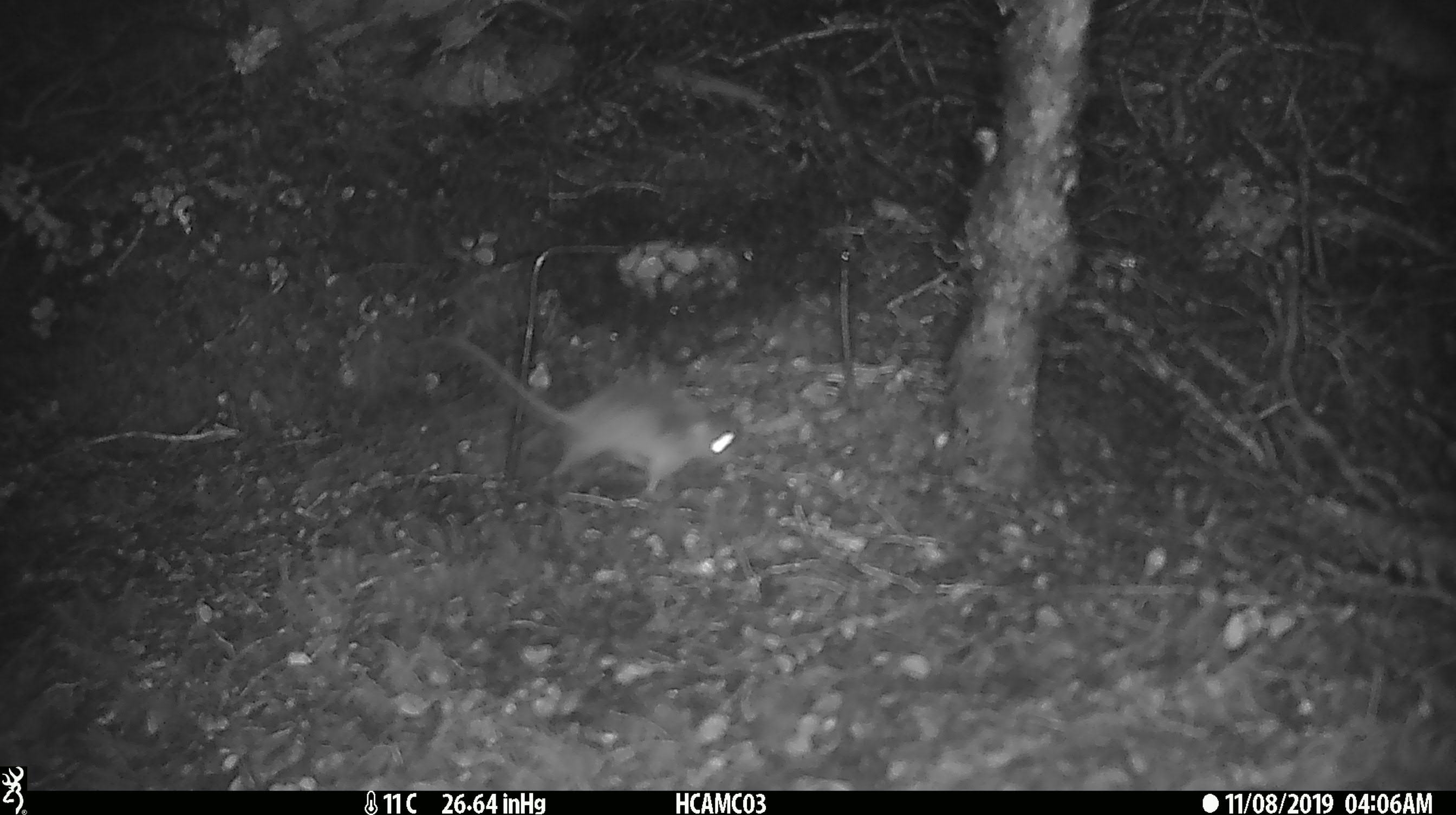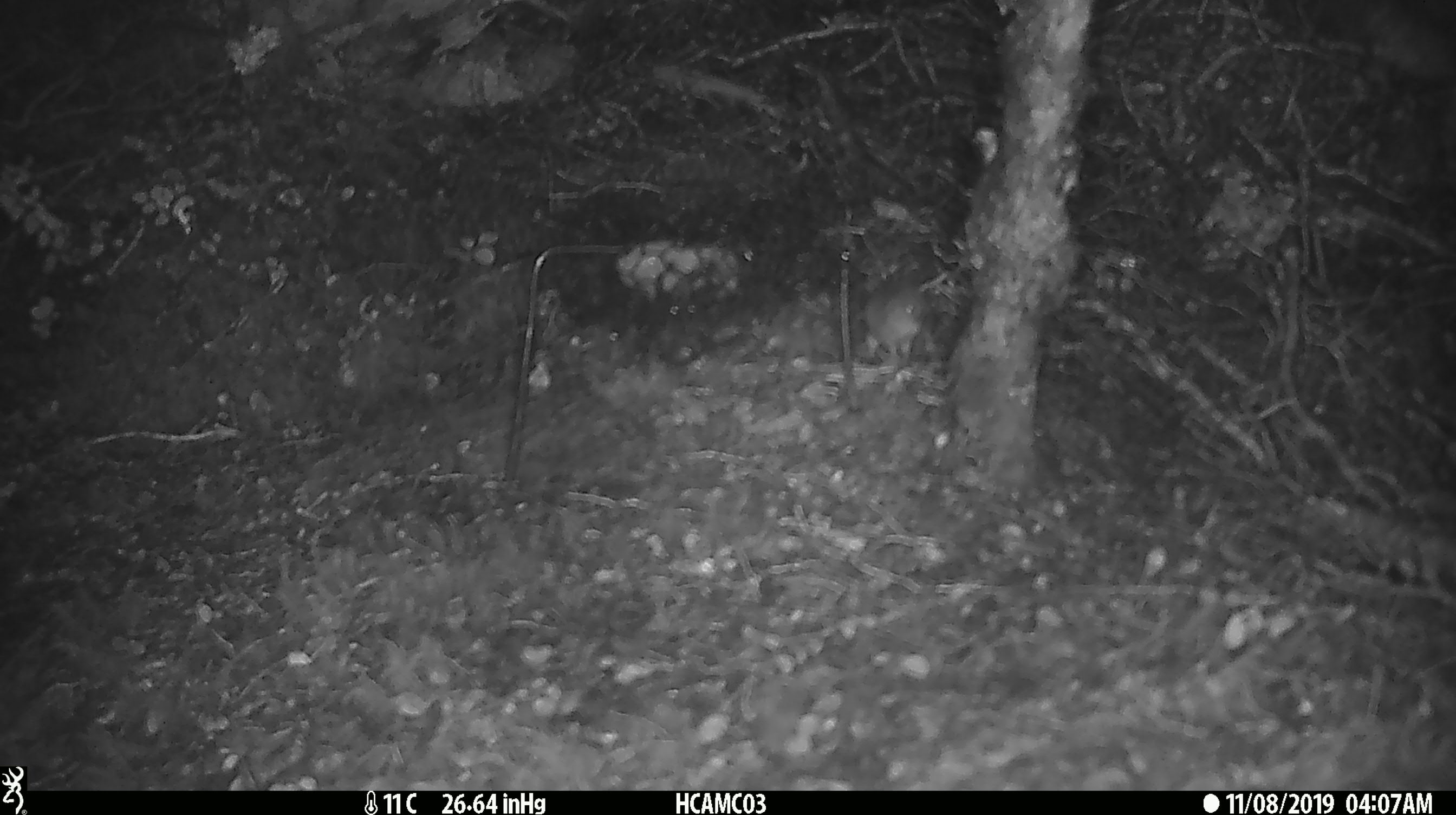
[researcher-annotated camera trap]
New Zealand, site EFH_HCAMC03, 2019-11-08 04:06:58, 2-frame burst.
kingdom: Animalia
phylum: Chordata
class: Mammalia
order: Rodentia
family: Muridae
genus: Mus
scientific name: Mus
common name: mouse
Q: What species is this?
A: Mouse (Mus).